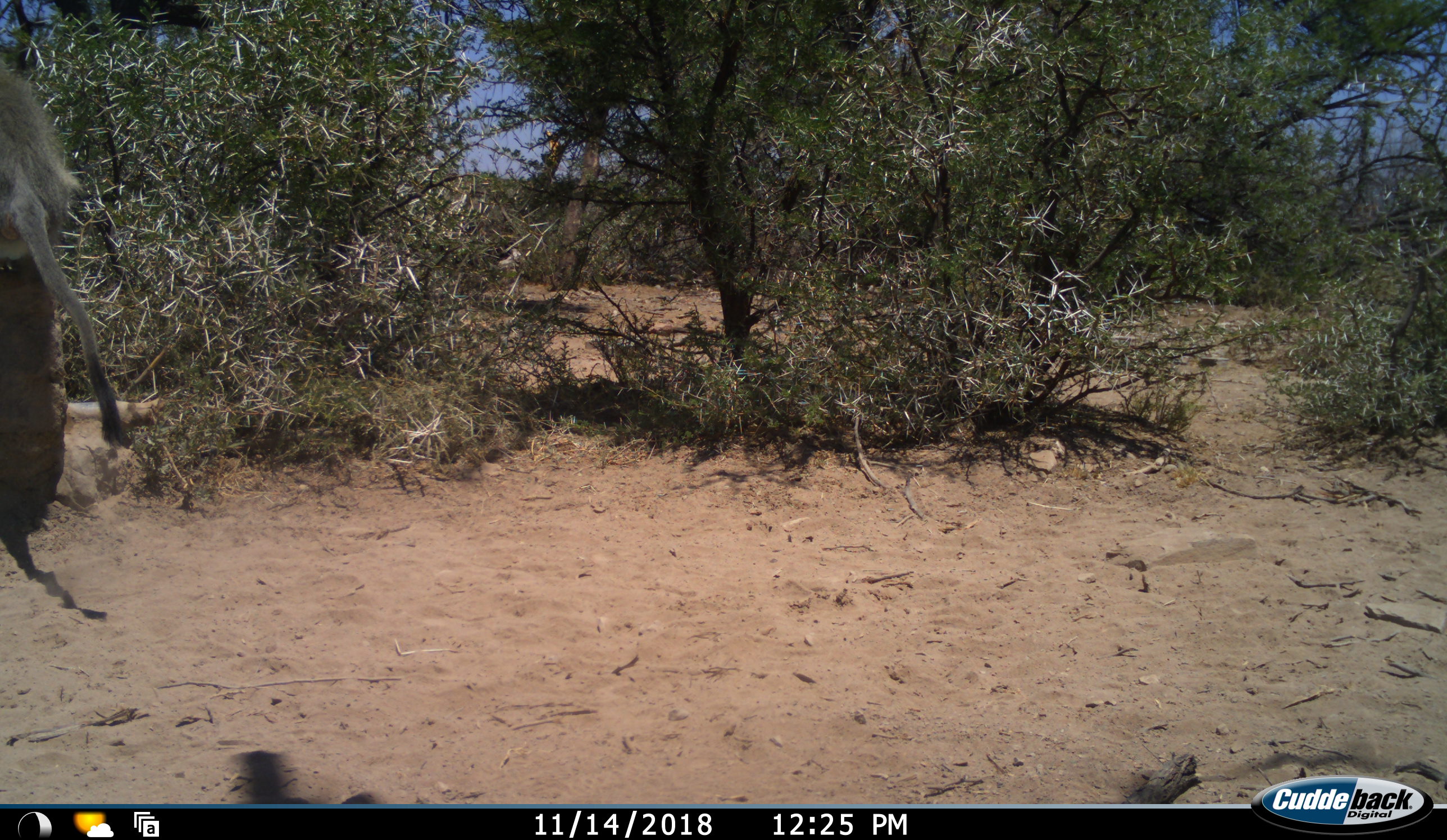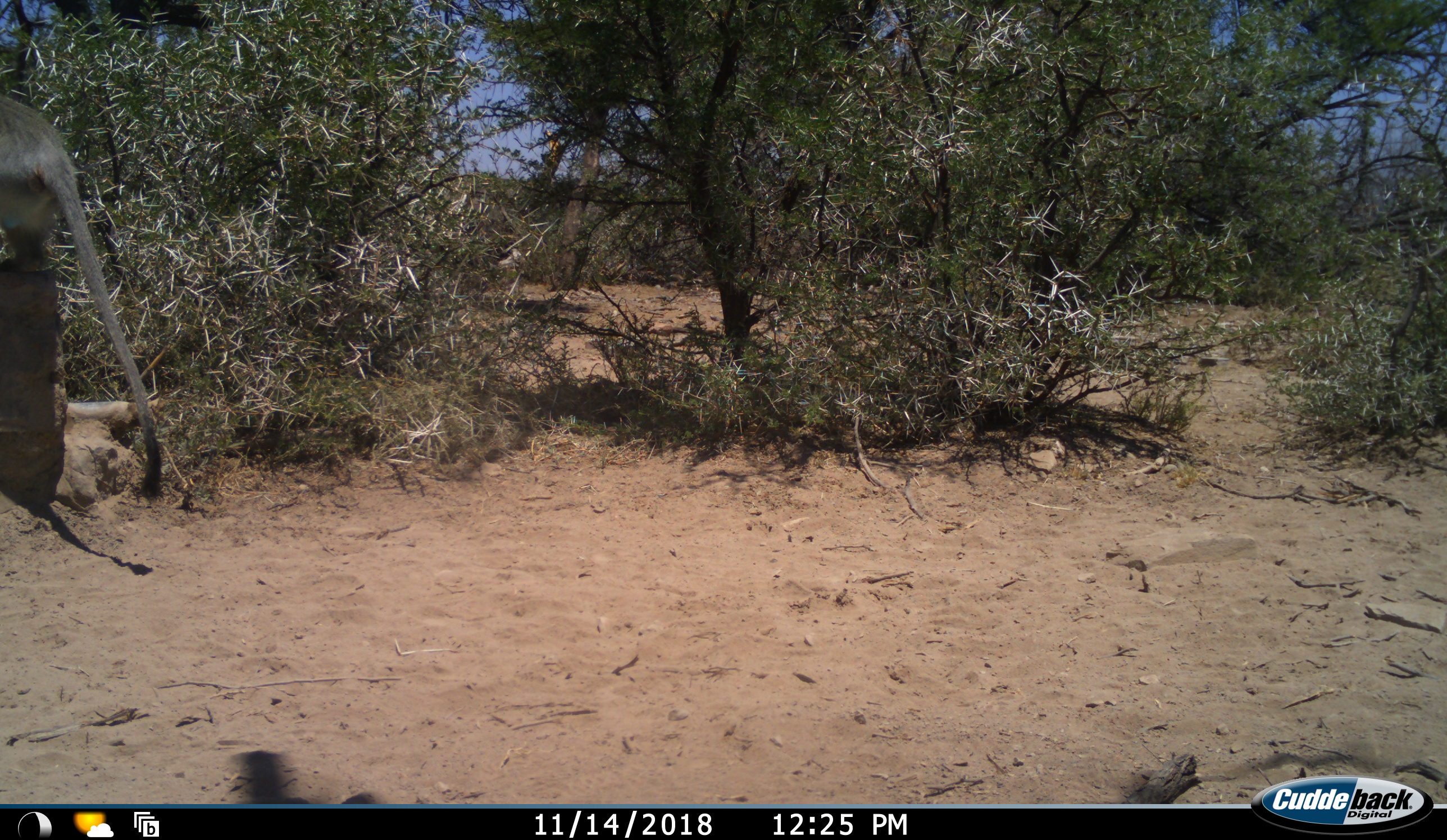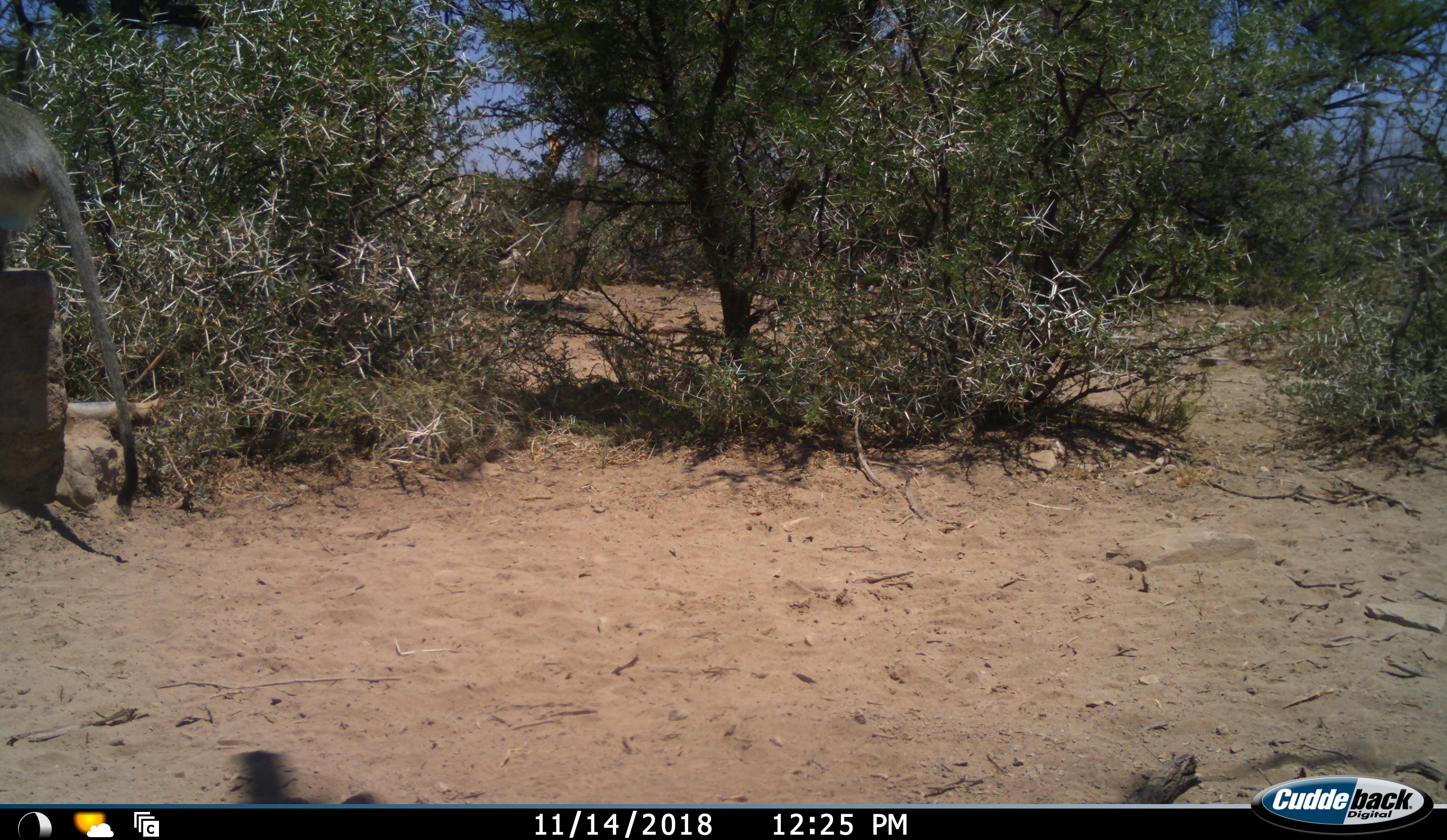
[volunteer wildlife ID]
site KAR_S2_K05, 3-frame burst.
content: unidentified animal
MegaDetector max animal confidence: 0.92